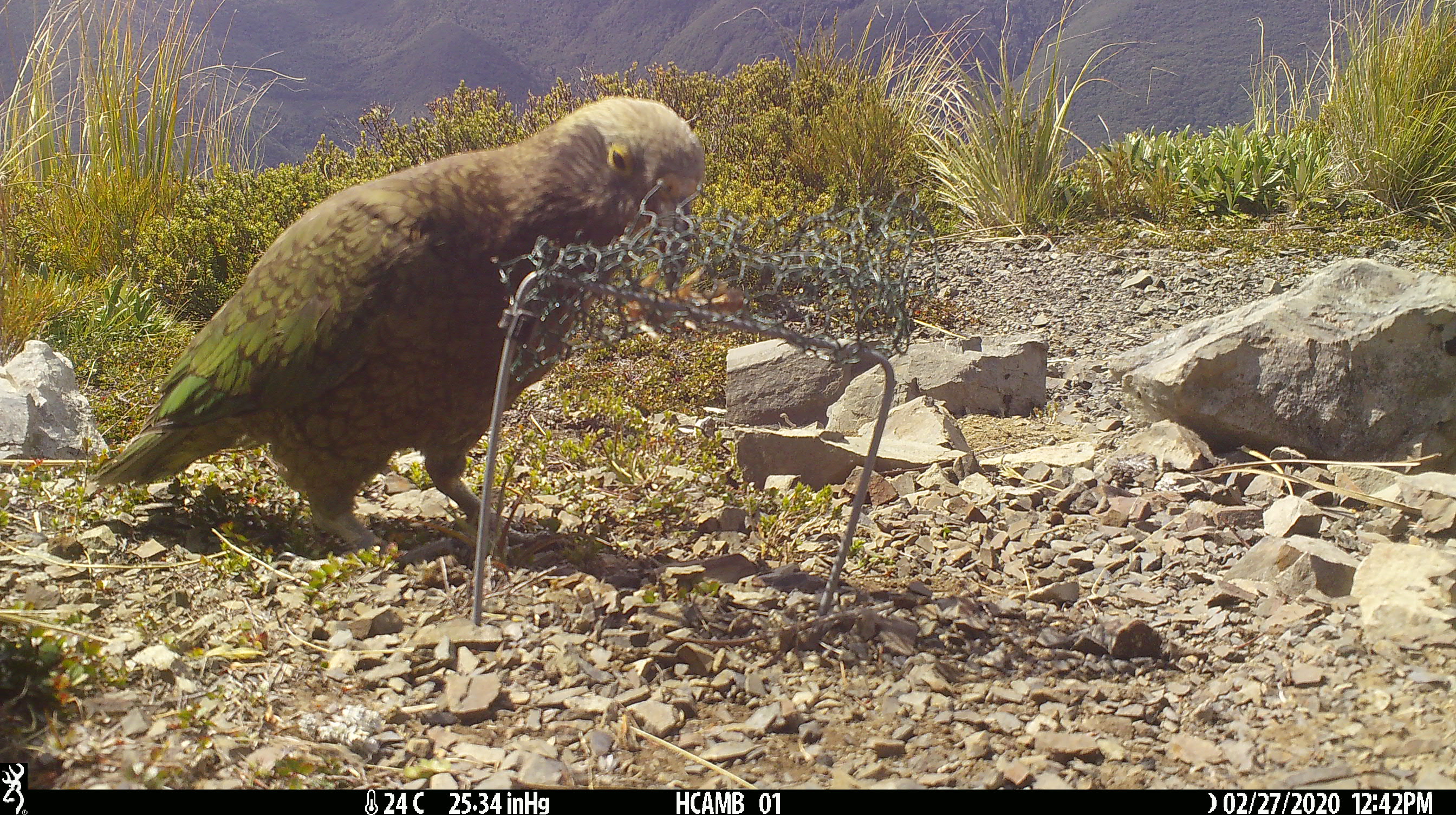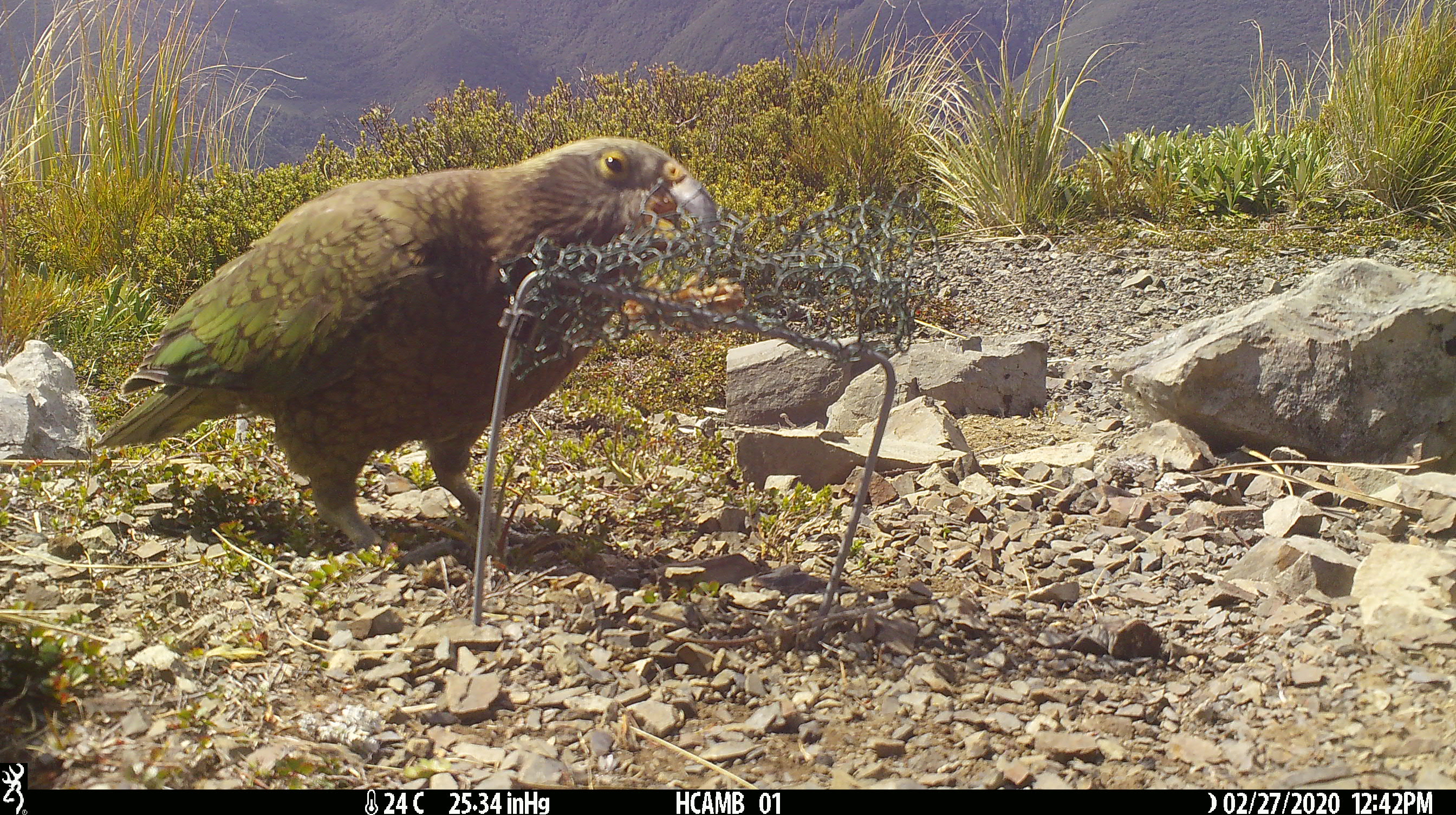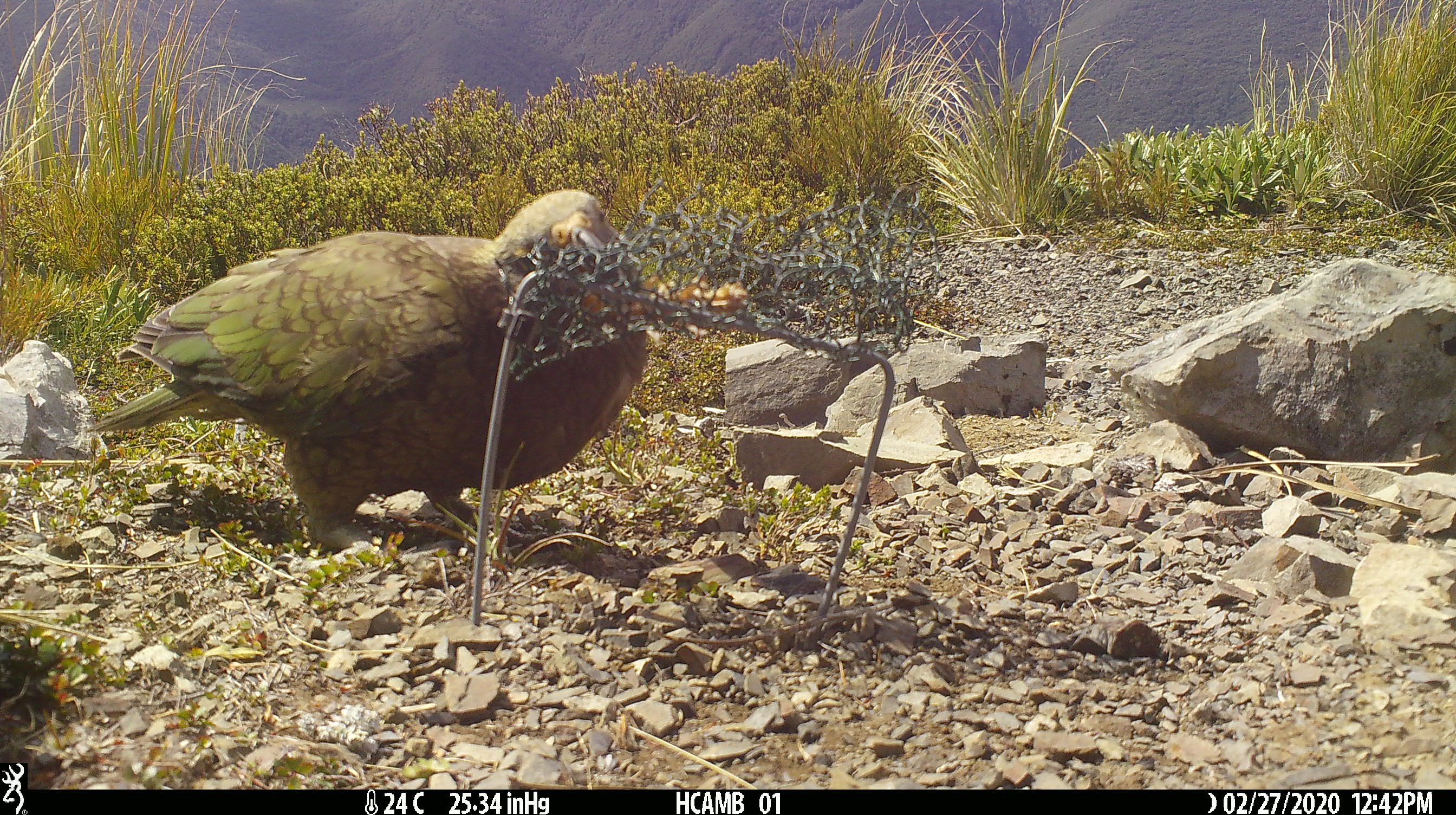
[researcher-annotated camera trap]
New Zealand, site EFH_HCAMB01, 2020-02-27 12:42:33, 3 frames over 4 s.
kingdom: Animalia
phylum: Chordata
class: Aves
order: Psittaciformes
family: Strigopidae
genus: Nestor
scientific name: Nestor notabilis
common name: kea